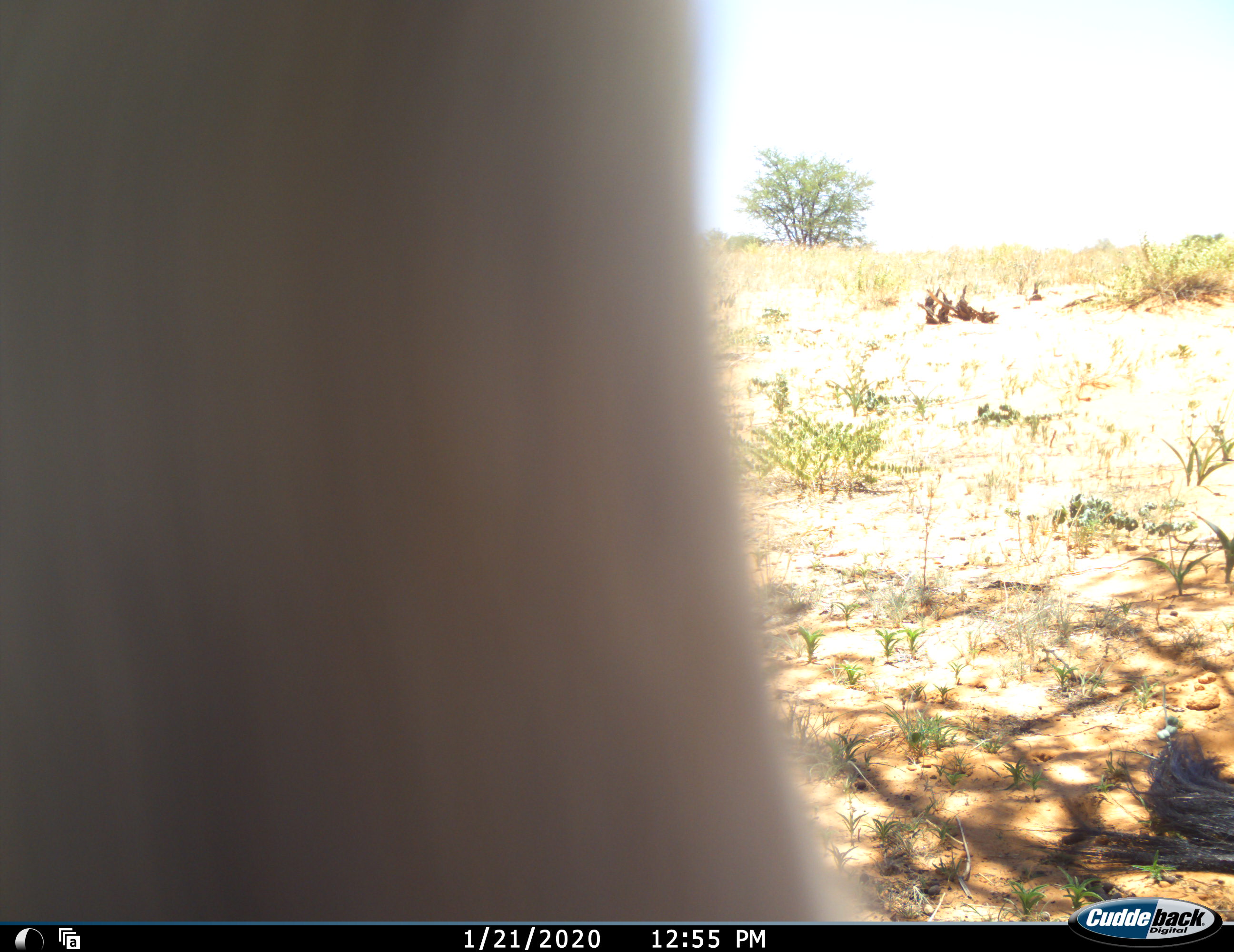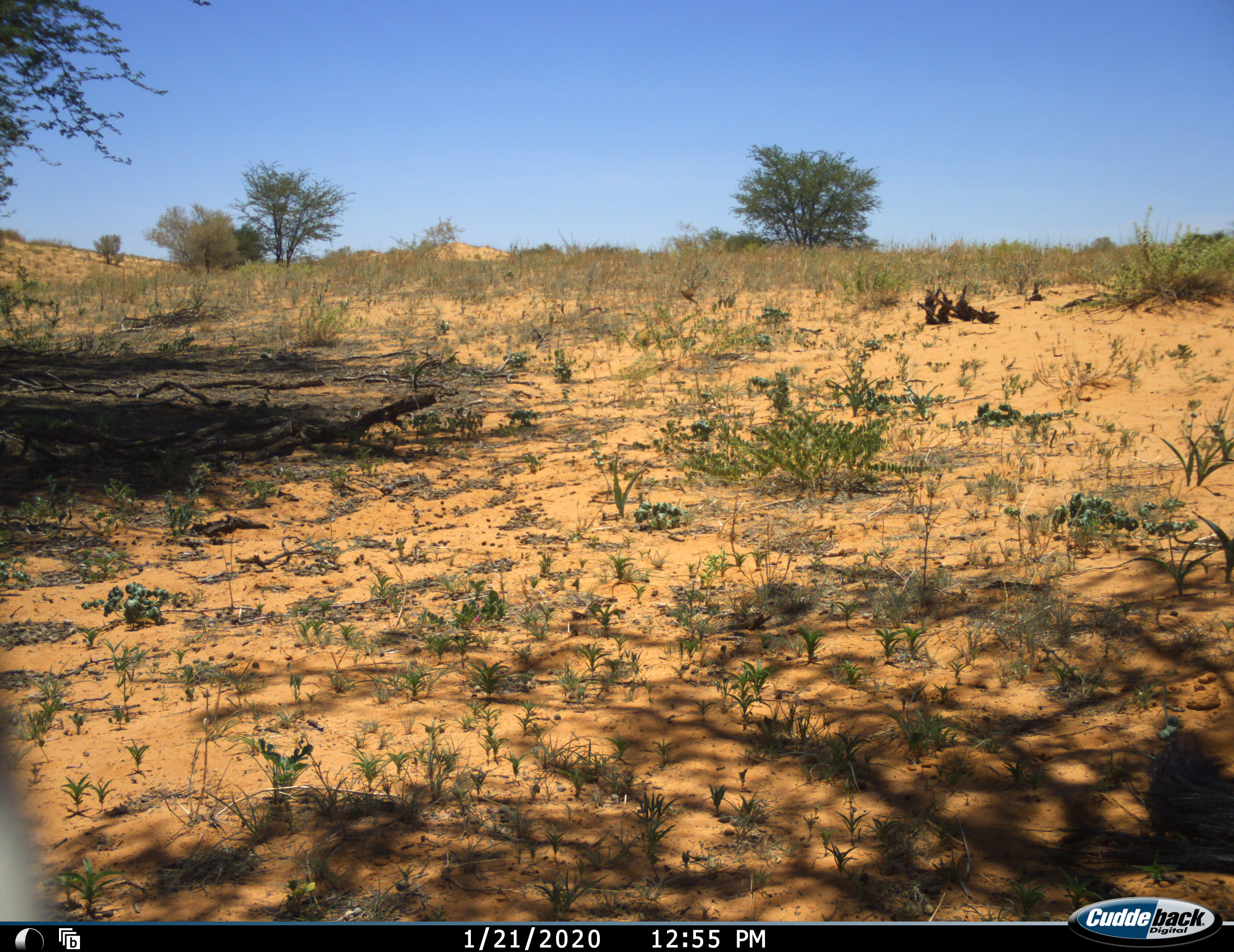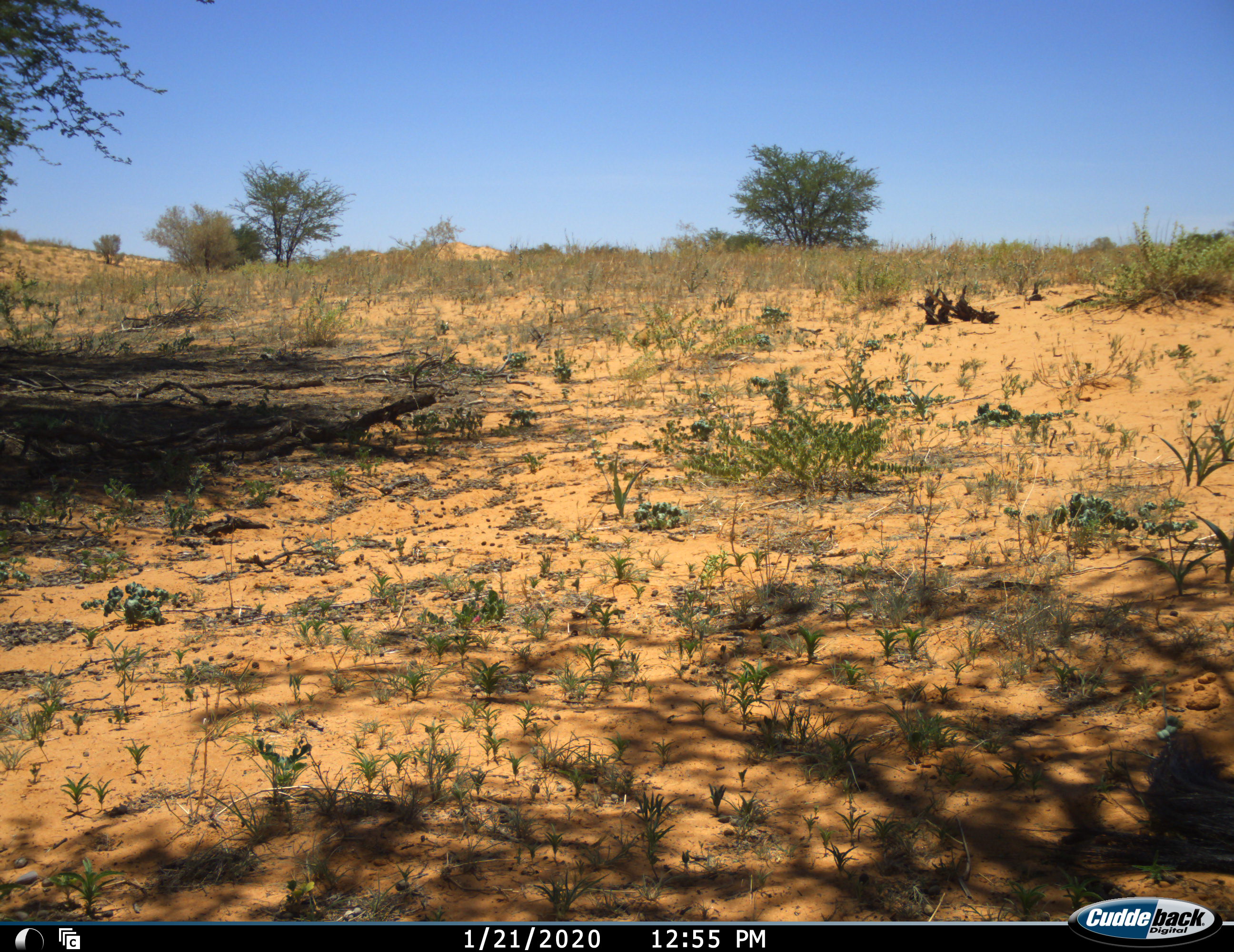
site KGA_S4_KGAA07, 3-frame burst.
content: unidentified animal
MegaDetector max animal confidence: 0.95